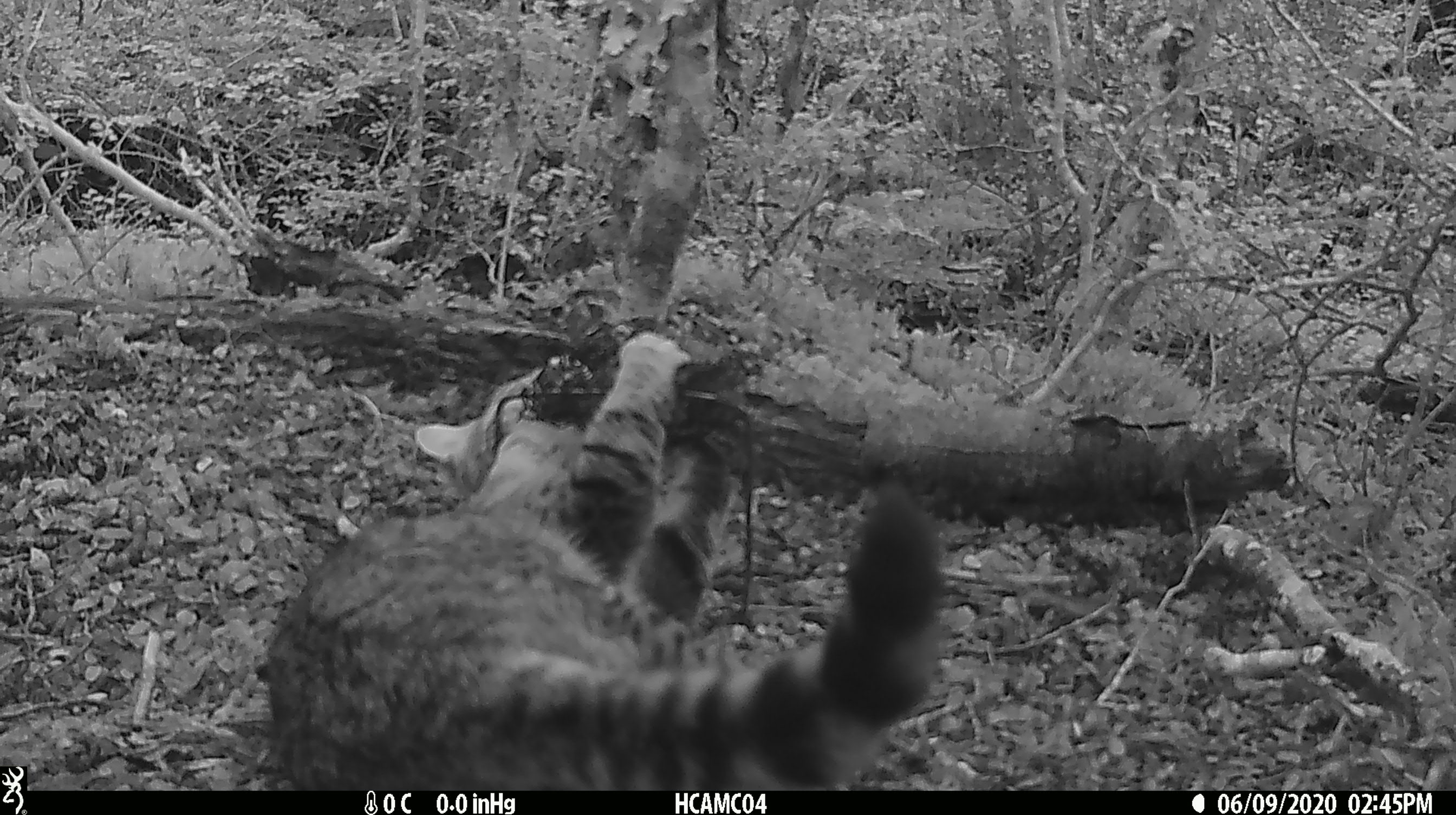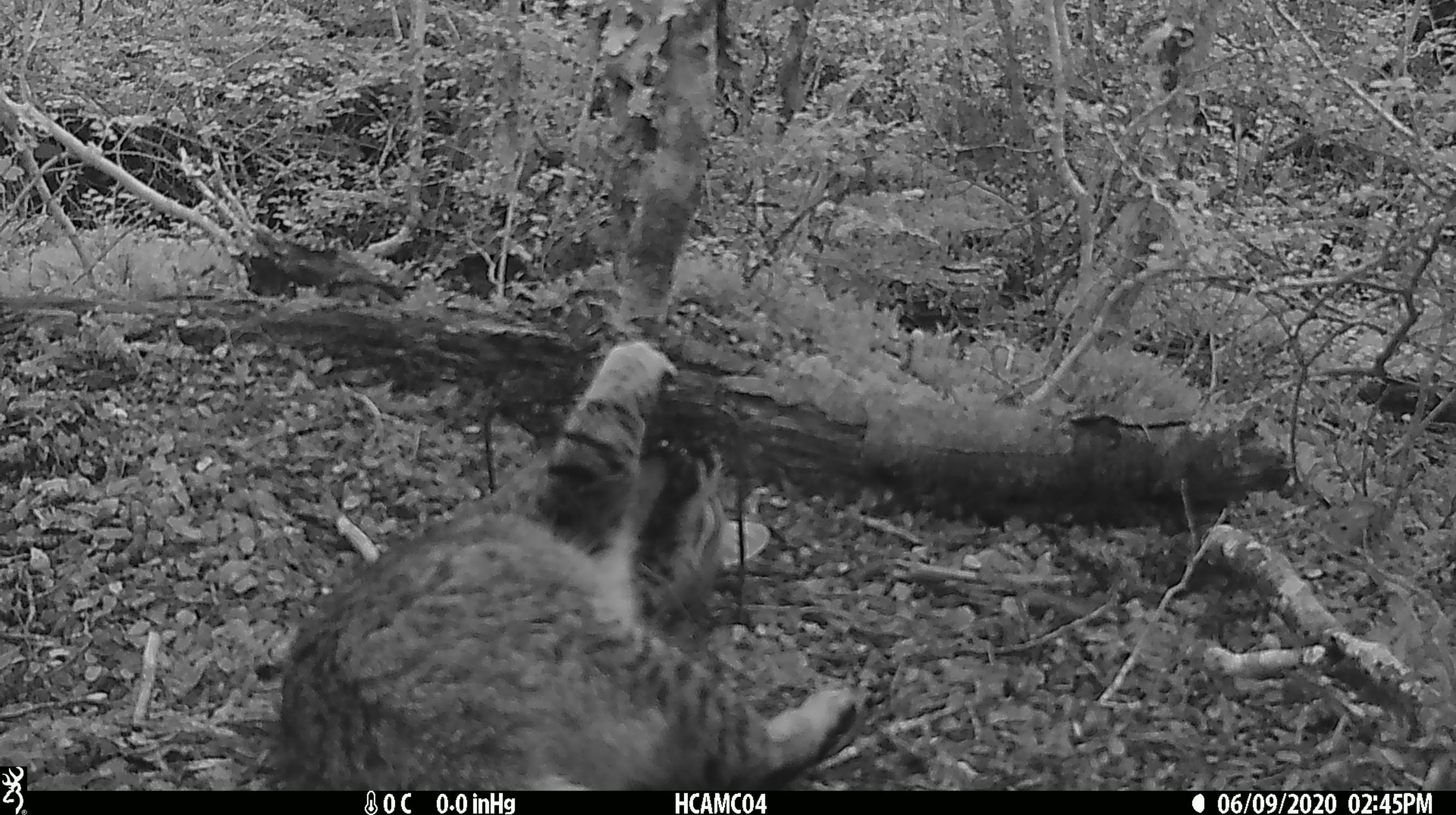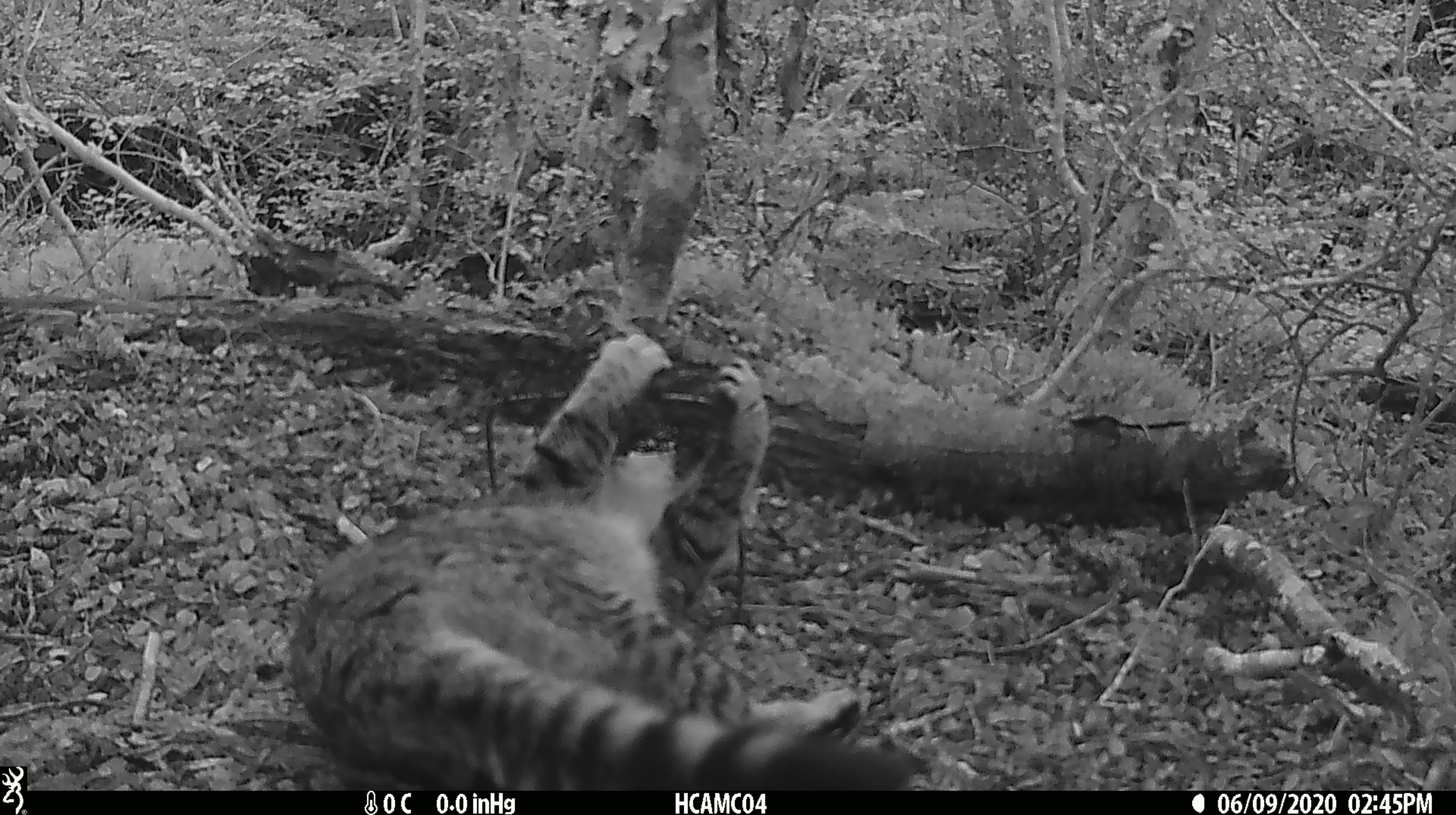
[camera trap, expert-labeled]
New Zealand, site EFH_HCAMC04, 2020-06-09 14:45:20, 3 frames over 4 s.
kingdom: Animalia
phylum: Chordata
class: Mammalia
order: Carnivora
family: Felidae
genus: Felis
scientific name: Felis catus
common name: domestic cat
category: cat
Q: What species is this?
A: Cat (domestic cat) (Felis catus).